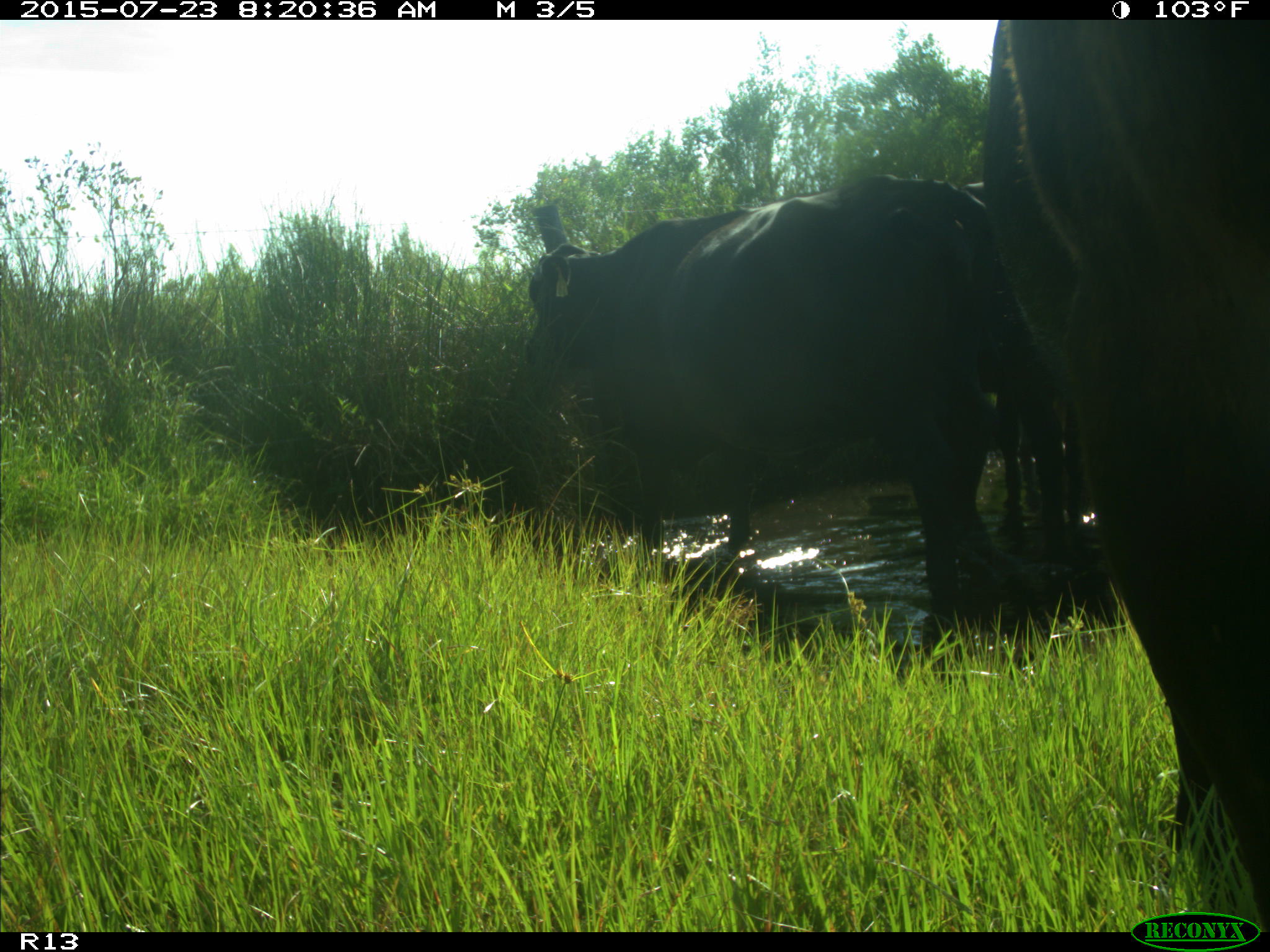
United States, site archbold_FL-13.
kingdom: Animalia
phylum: Chordata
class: Mammalia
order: Artiodactyla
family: Bovidae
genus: Bos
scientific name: Bos taurus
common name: domestic cow